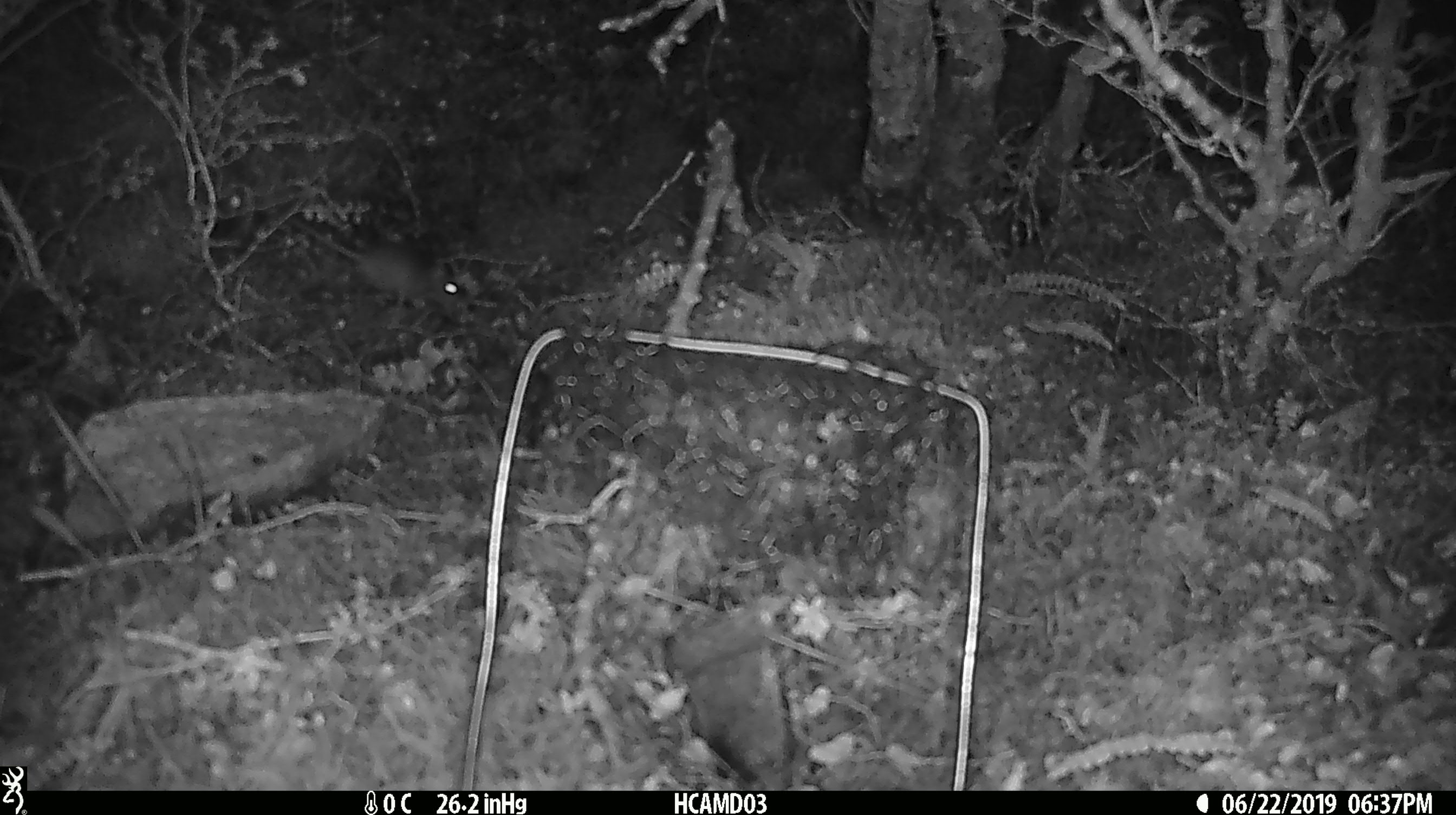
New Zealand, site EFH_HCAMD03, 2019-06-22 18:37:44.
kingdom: Animalia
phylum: Chordata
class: Mammalia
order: Rodentia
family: Muridae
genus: Mus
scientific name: Mus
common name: mouse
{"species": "mouse (Mus)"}